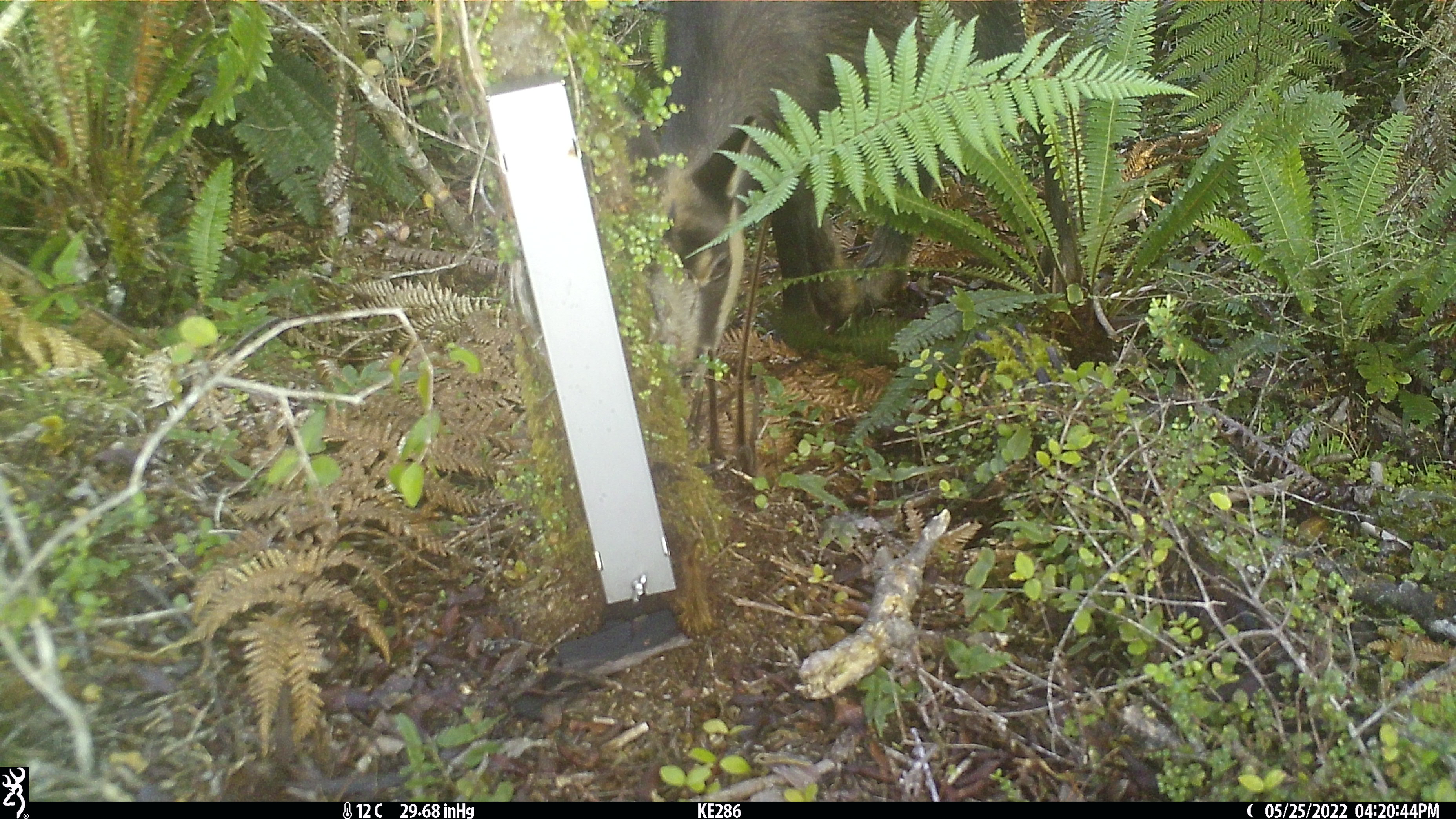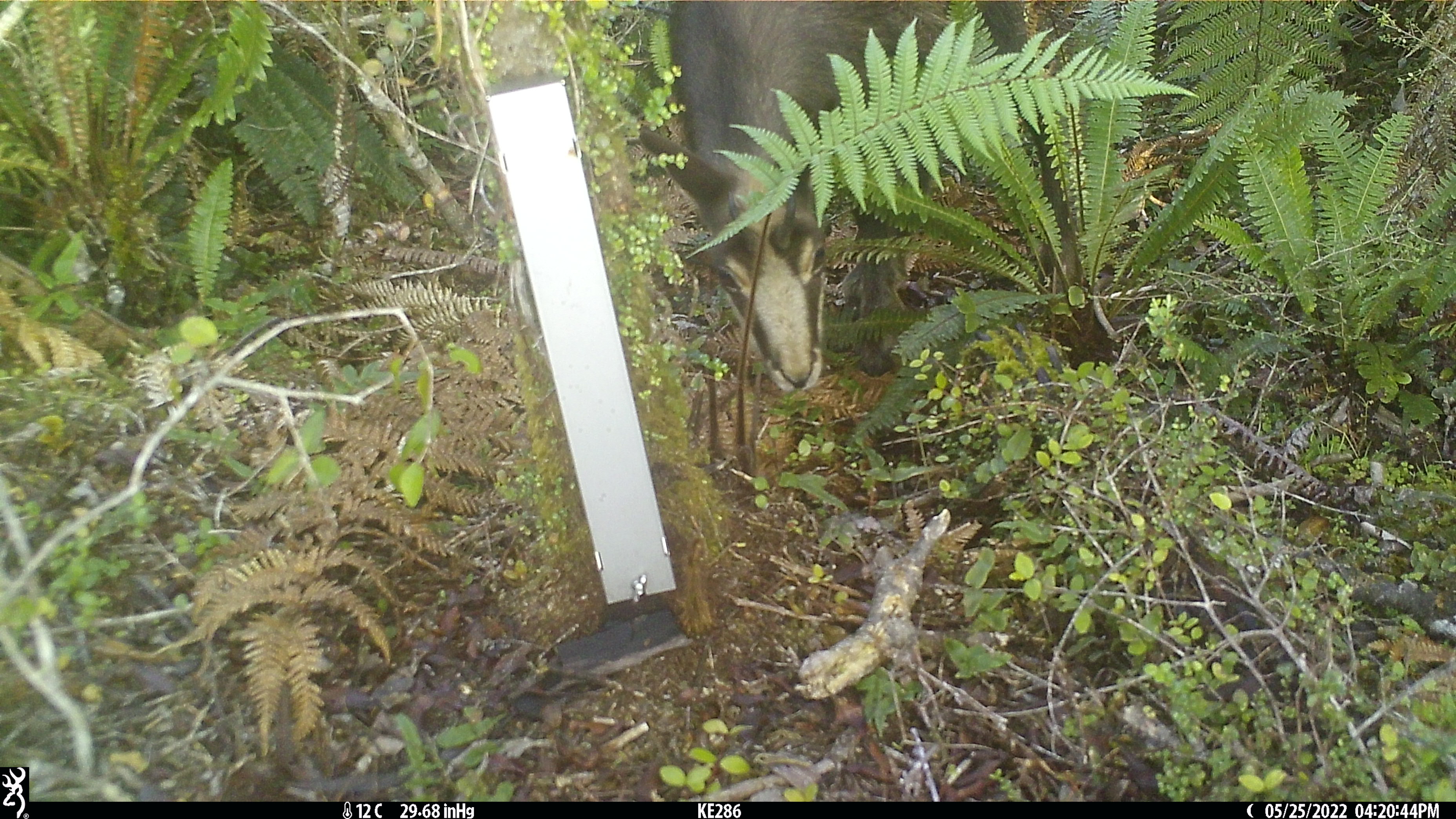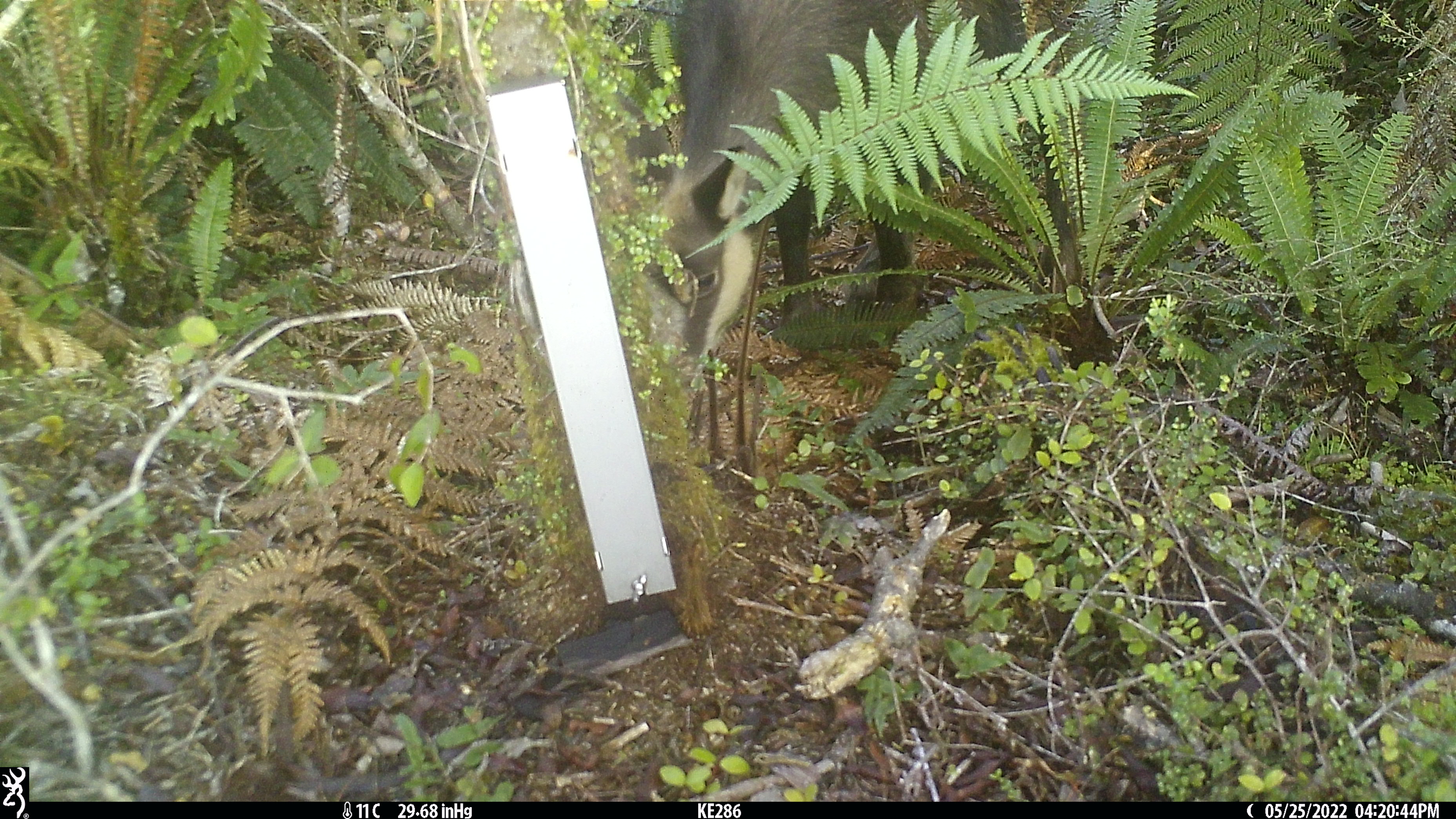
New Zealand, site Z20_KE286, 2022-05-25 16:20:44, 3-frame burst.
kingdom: Animalia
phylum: Chordata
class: Mammalia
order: Artiodactyla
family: Bovidae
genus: Rupicapra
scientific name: Rupicapra rupicapra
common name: alpine chamois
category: chamois